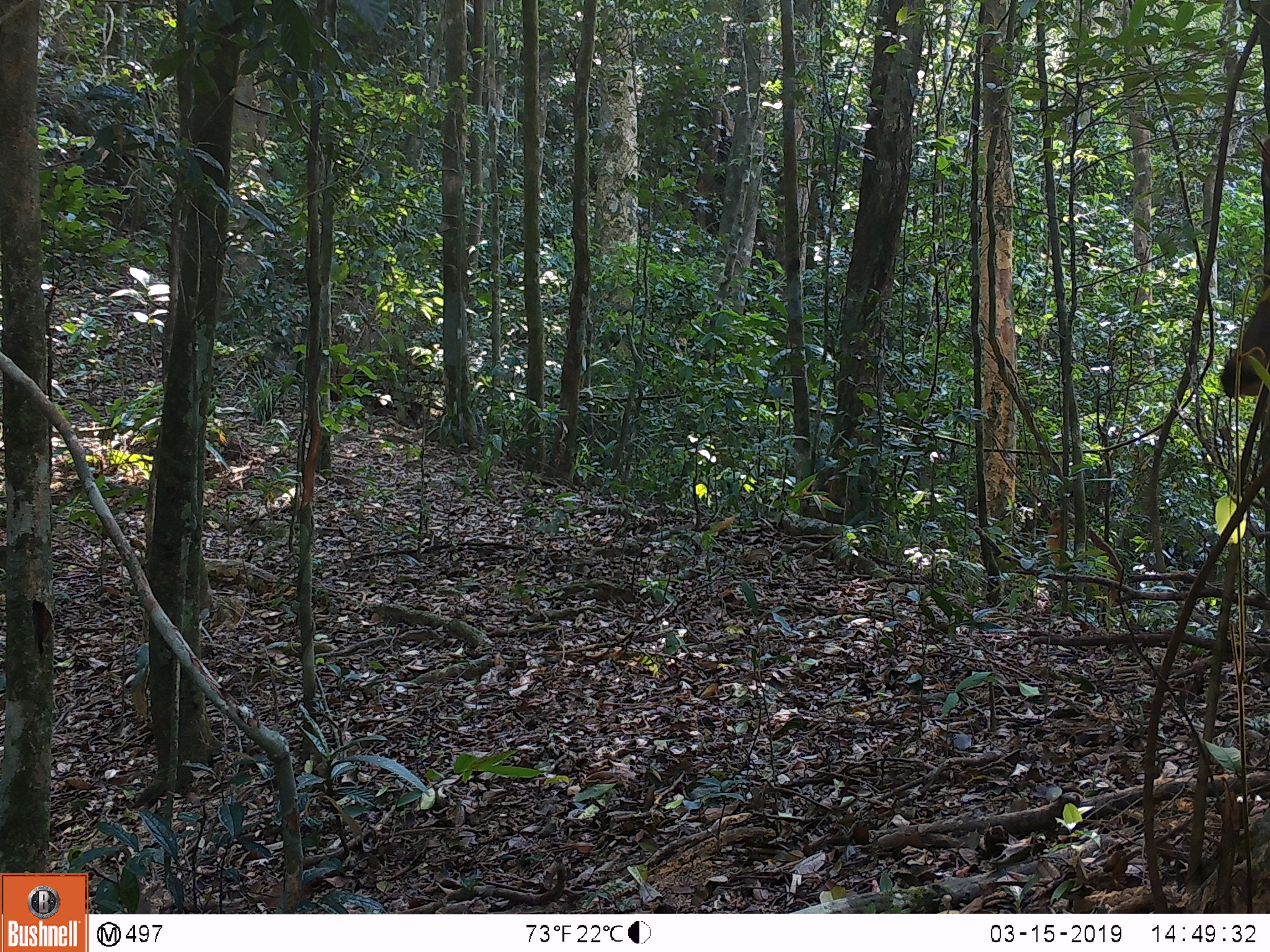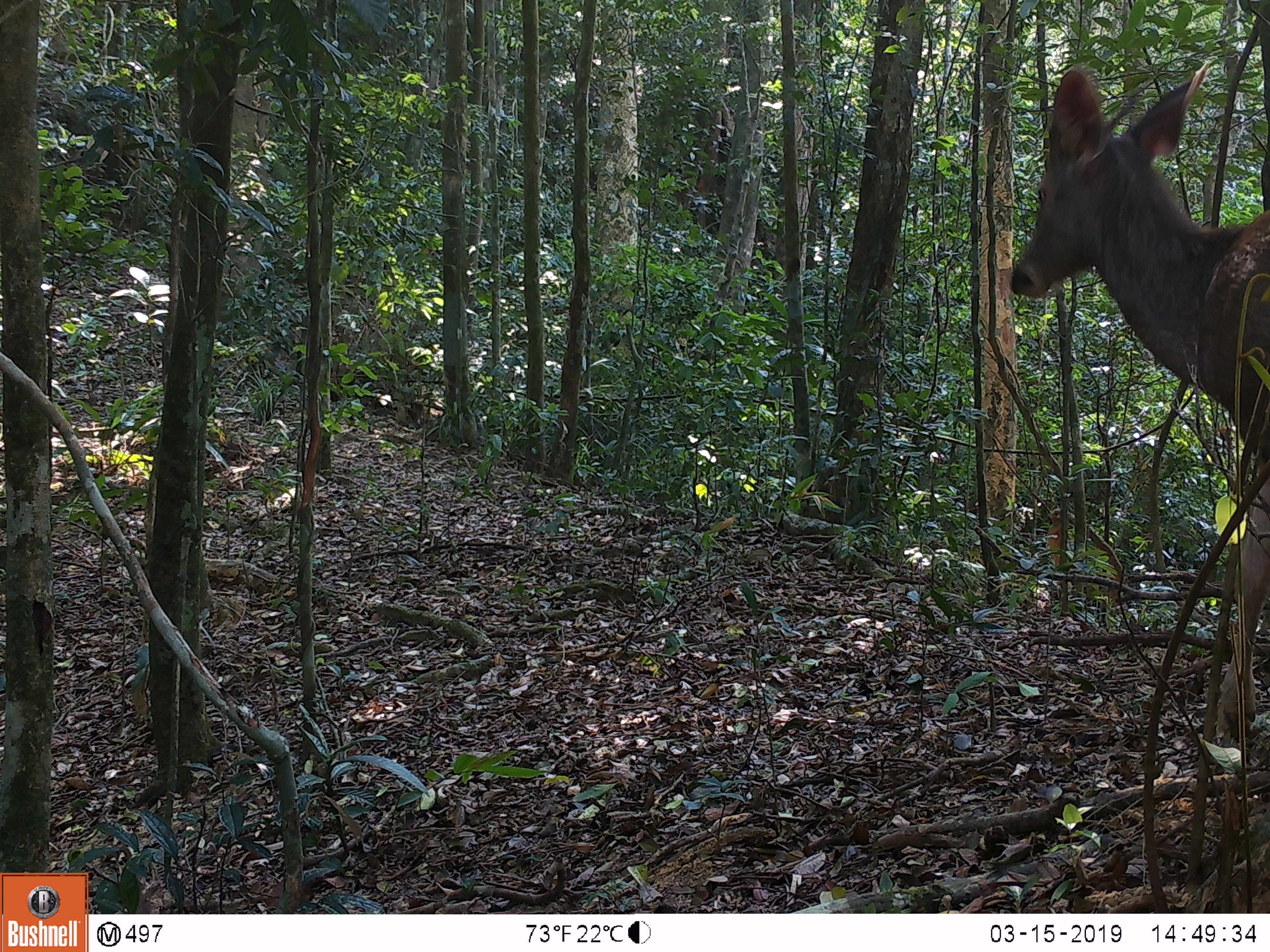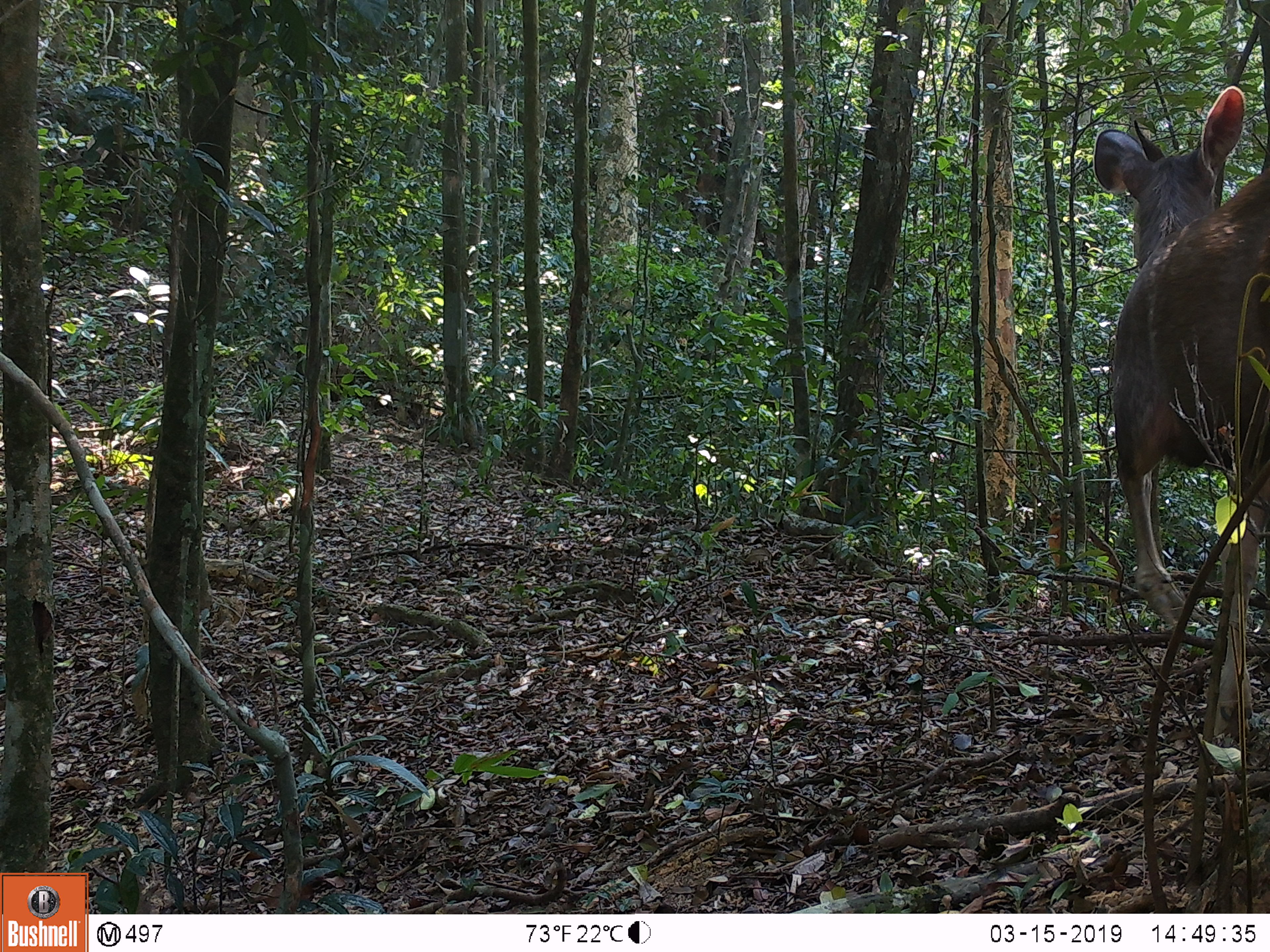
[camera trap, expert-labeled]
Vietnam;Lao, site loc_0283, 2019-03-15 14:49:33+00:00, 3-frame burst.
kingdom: Animalia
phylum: Chordata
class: Mammalia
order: Artiodactyla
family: Cervidae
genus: Rusa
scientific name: Rusa unicolor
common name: sambar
Sambar (Rusa unicolor). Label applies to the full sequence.